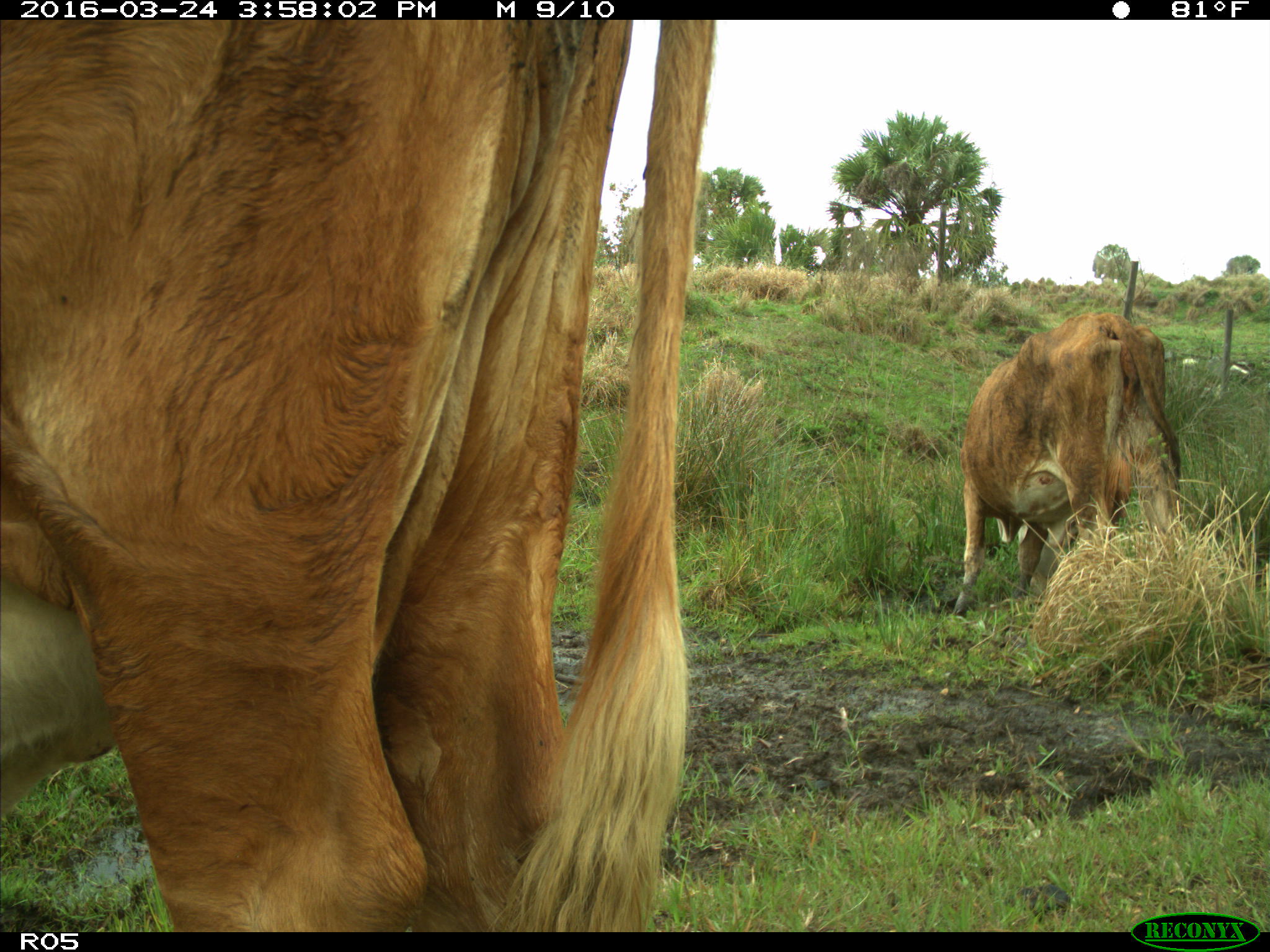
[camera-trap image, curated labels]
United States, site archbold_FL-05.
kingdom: Animalia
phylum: Chordata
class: Mammalia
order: Artiodactyla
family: Bovidae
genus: Bos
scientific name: Bos taurus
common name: domestic cow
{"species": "Bos taurus (domestic cow)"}